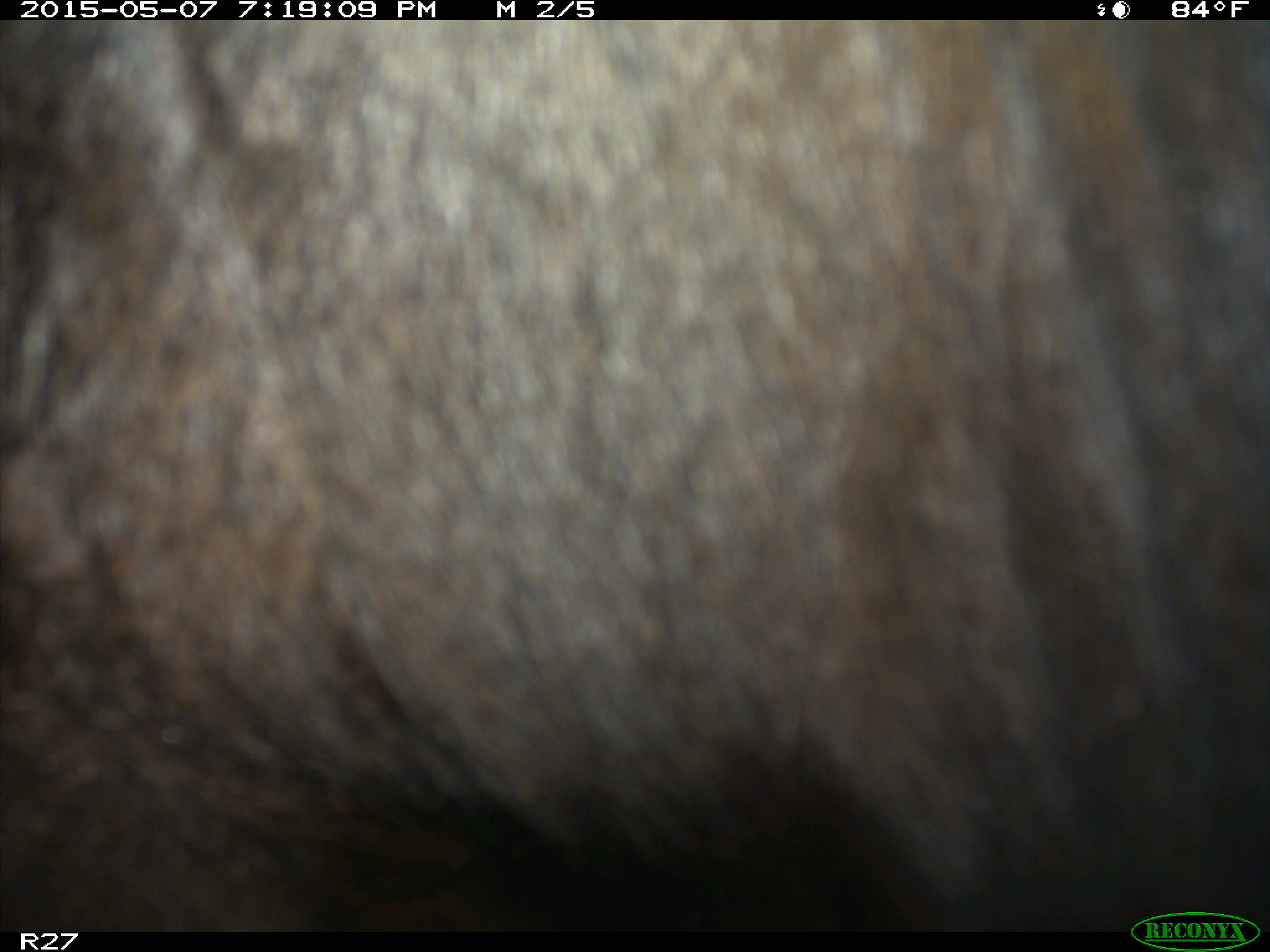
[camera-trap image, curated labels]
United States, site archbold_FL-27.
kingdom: Animalia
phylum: Chordata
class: Mammalia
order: Artiodactyla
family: Bovidae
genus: Bos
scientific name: Bos taurus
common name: domestic cow